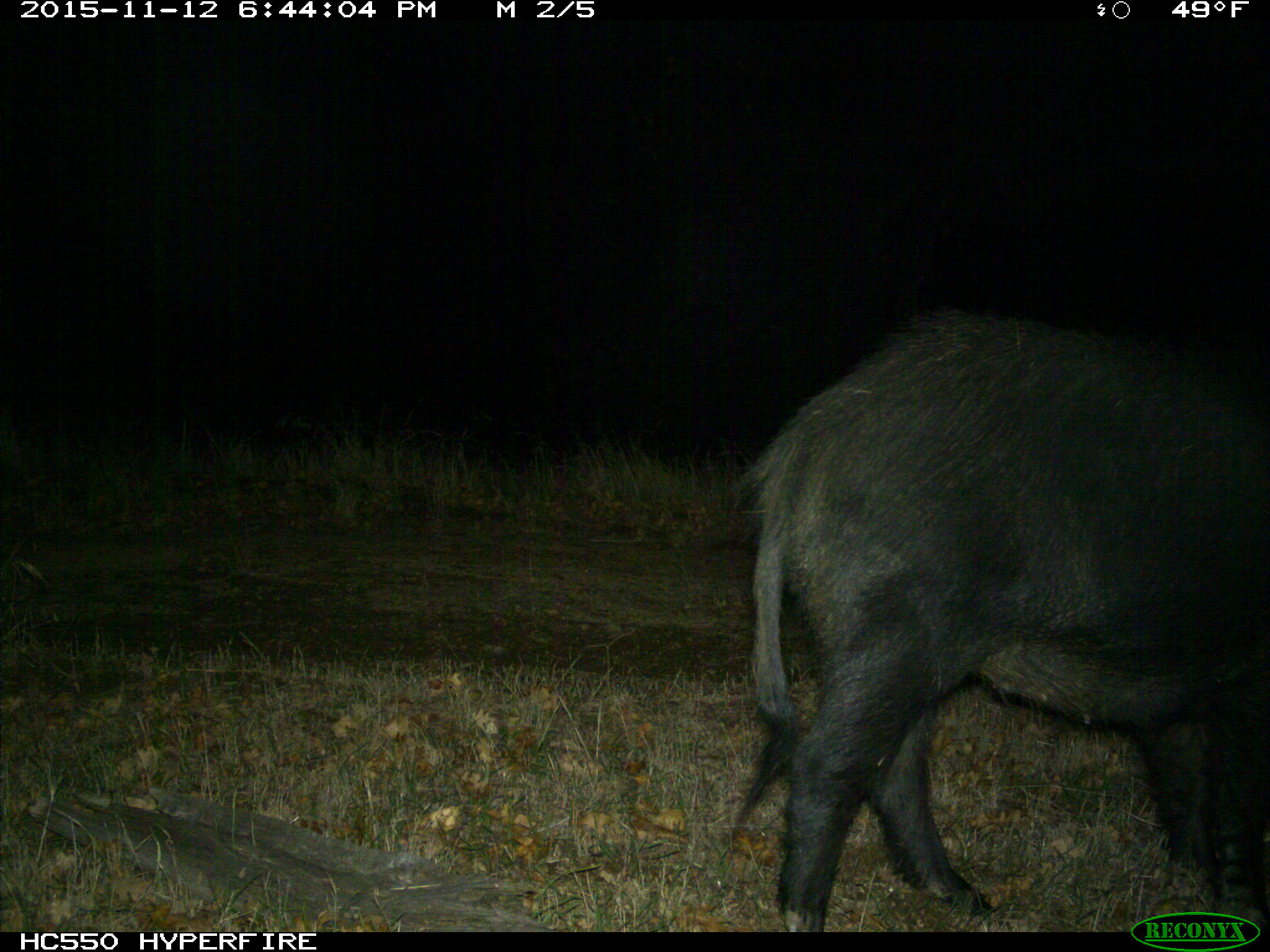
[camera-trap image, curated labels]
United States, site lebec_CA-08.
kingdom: Animalia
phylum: Chordata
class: Mammalia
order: Artiodactyla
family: Suidae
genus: Sus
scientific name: Sus scrofa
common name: wild boar